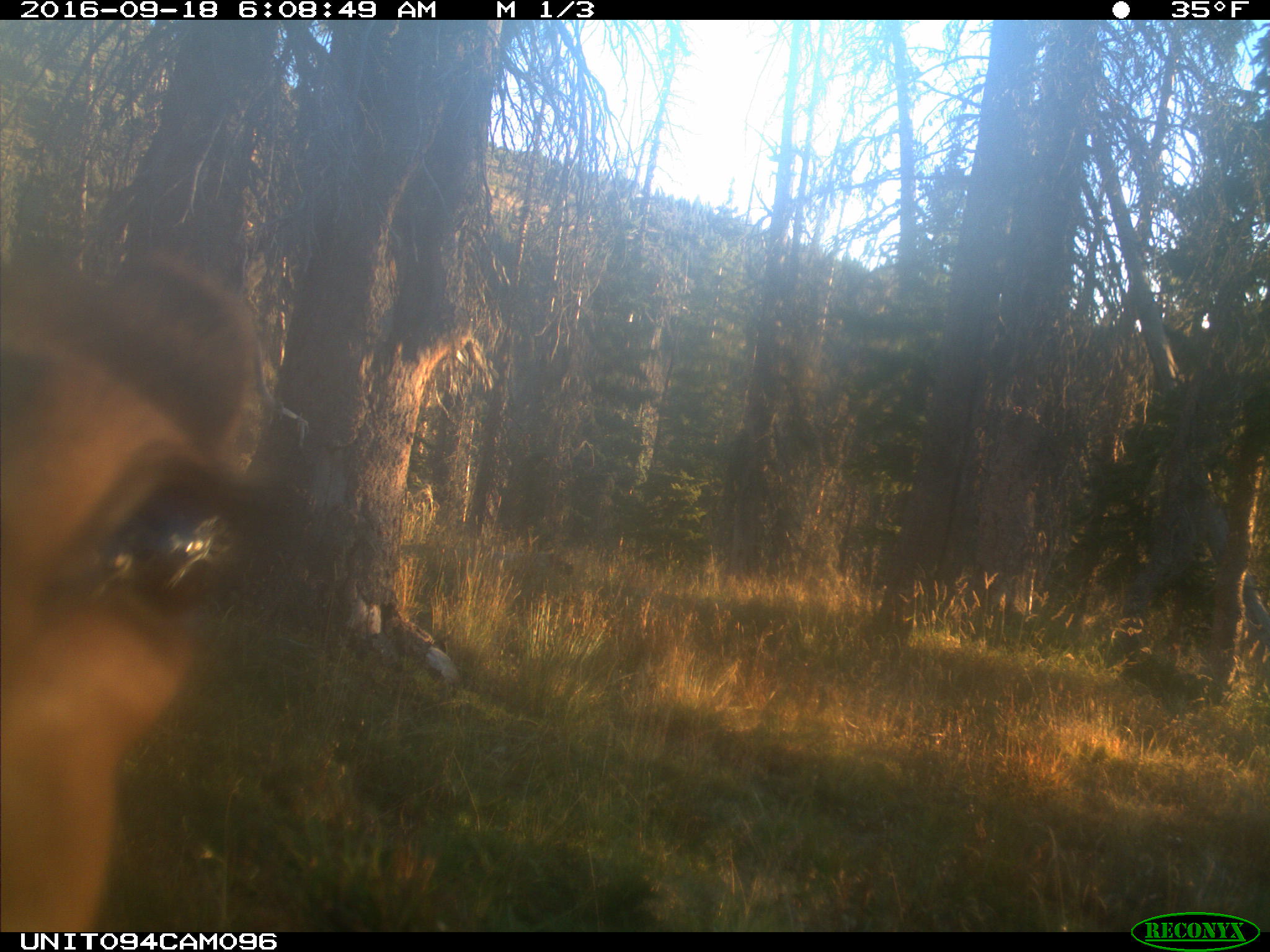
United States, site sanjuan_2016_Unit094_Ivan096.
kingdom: Animalia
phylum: Chordata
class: Mammalia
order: Artiodactyla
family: Cervidae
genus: Cervus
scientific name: Cervus elaphus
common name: red deer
Cervus elaphus (red deer).